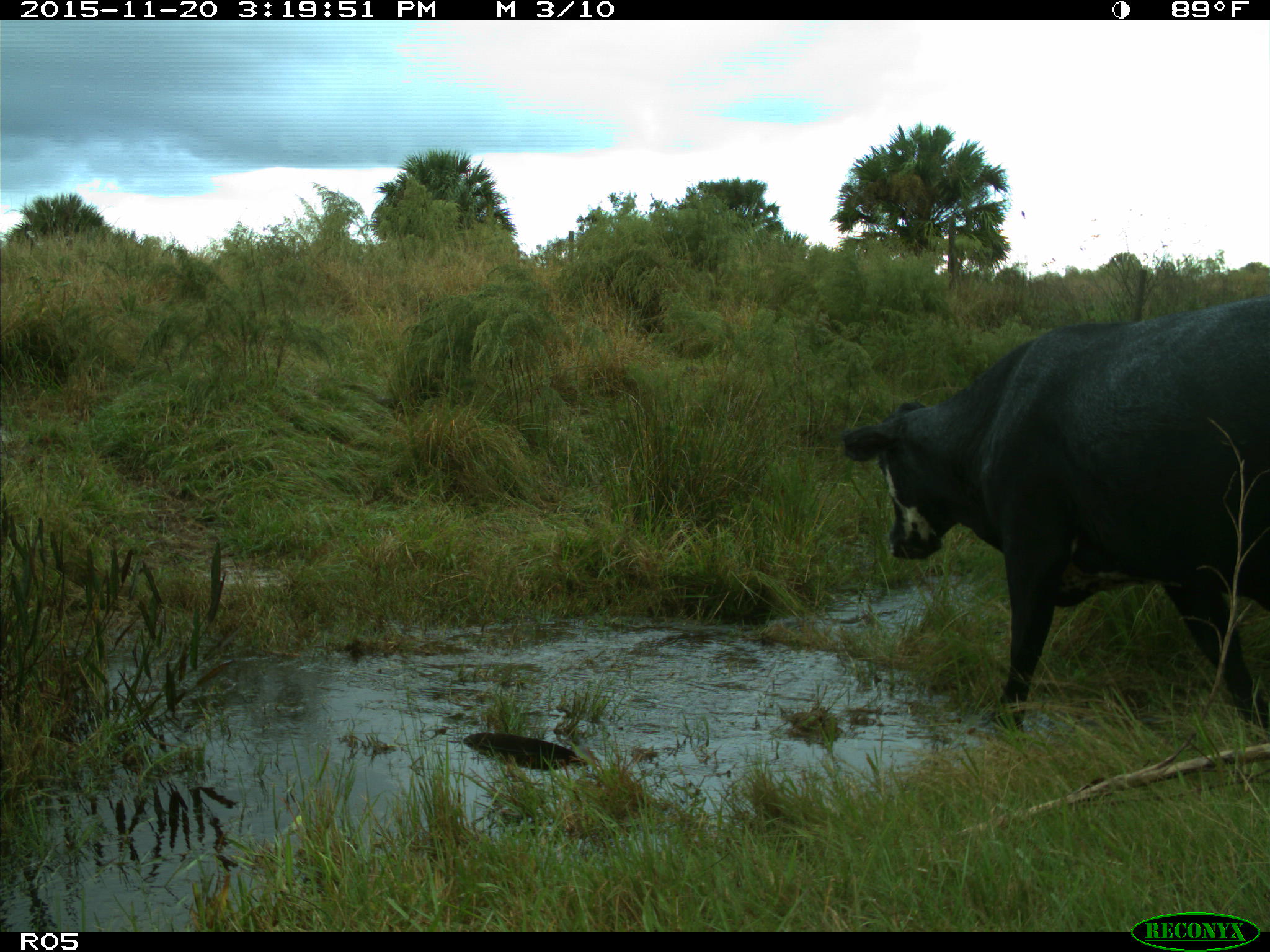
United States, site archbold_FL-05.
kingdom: Animalia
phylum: Chordata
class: Mammalia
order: Artiodactyla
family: Bovidae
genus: Bos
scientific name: Bos taurus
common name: domestic cow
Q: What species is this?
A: Bos taurus (domestic cow).